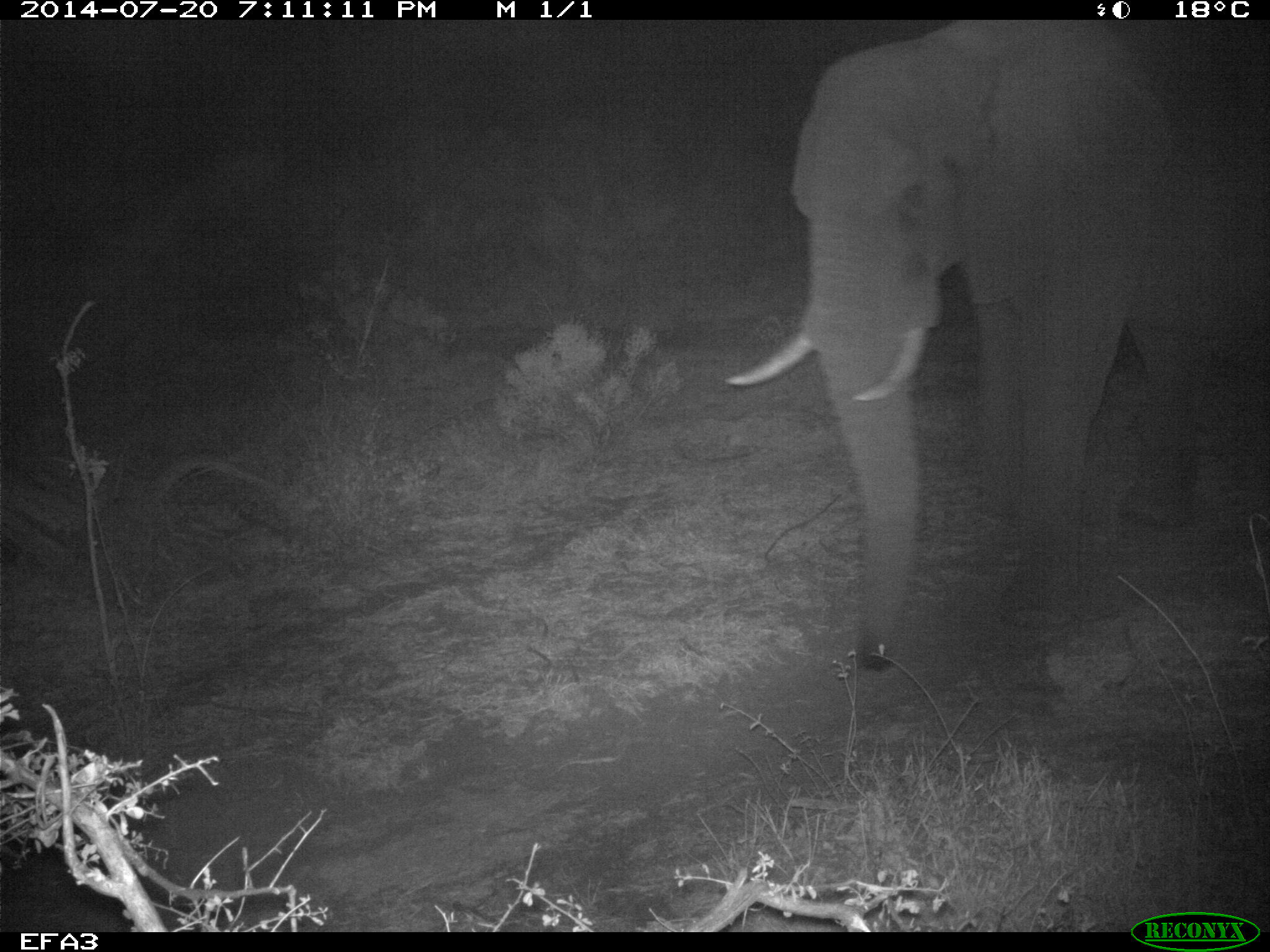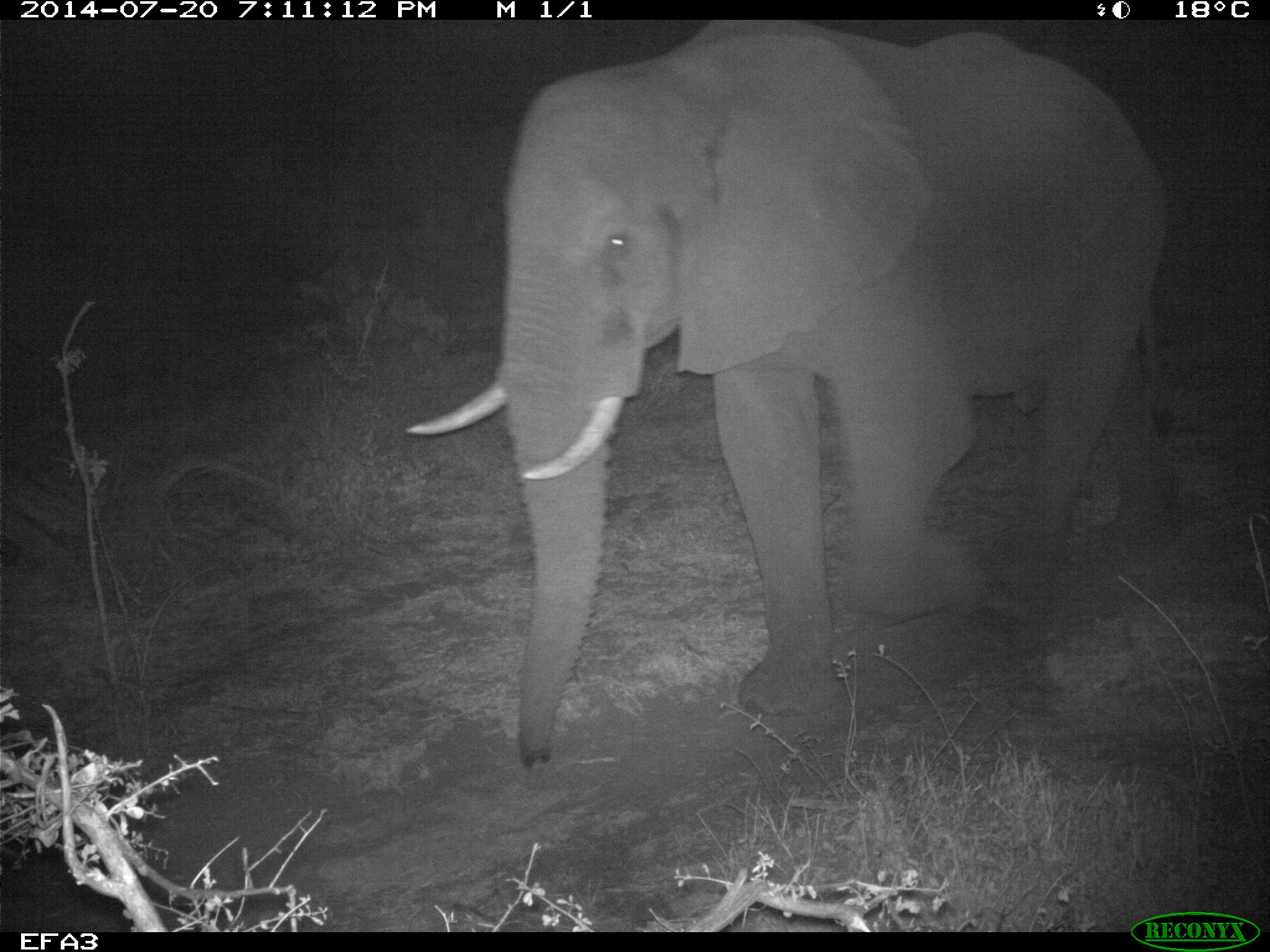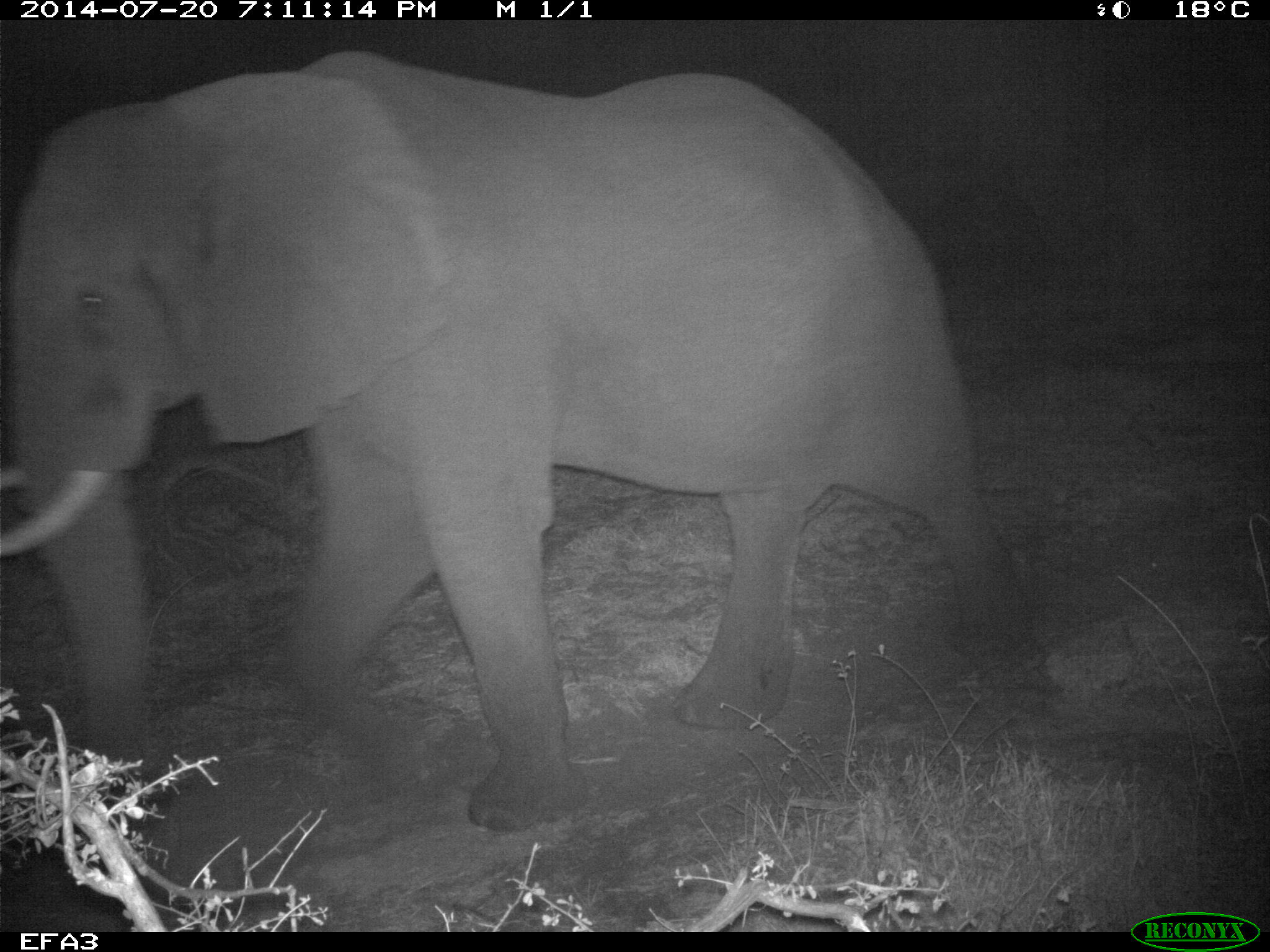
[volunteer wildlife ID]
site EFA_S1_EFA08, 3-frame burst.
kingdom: Animalia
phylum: Chordata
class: Mammalia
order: Proboscidea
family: Elephantidae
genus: Loxodonta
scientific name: Loxodonta africana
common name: african bush elephant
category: elephant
Elephant (african bush elephant) (Loxodonta africana), count 1. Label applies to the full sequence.